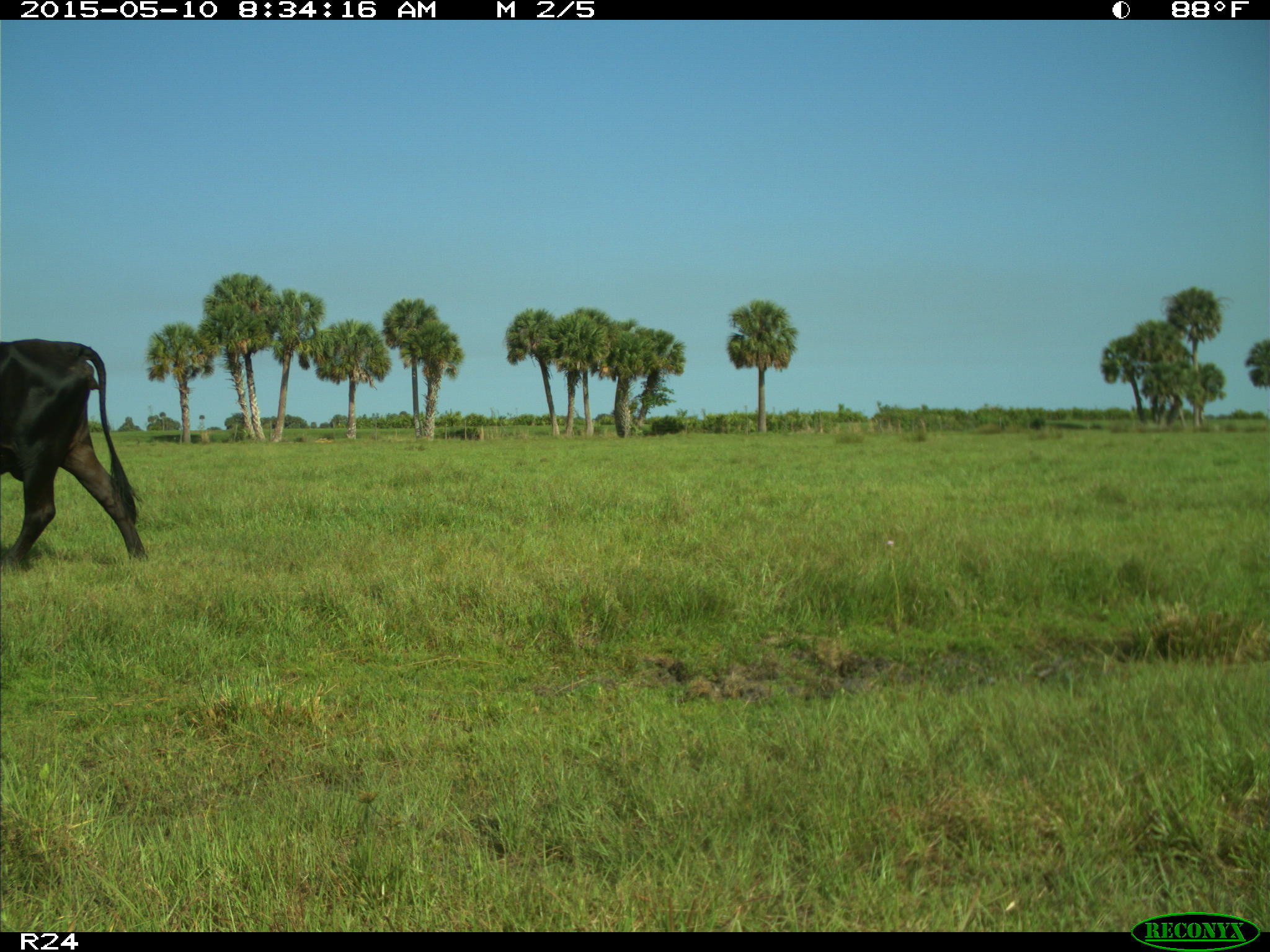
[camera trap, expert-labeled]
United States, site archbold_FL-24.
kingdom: Animalia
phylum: Chordata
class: Mammalia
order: Artiodactyla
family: Bovidae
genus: Bos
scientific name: Bos taurus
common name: domestic cow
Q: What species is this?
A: Bos taurus (domestic cow).